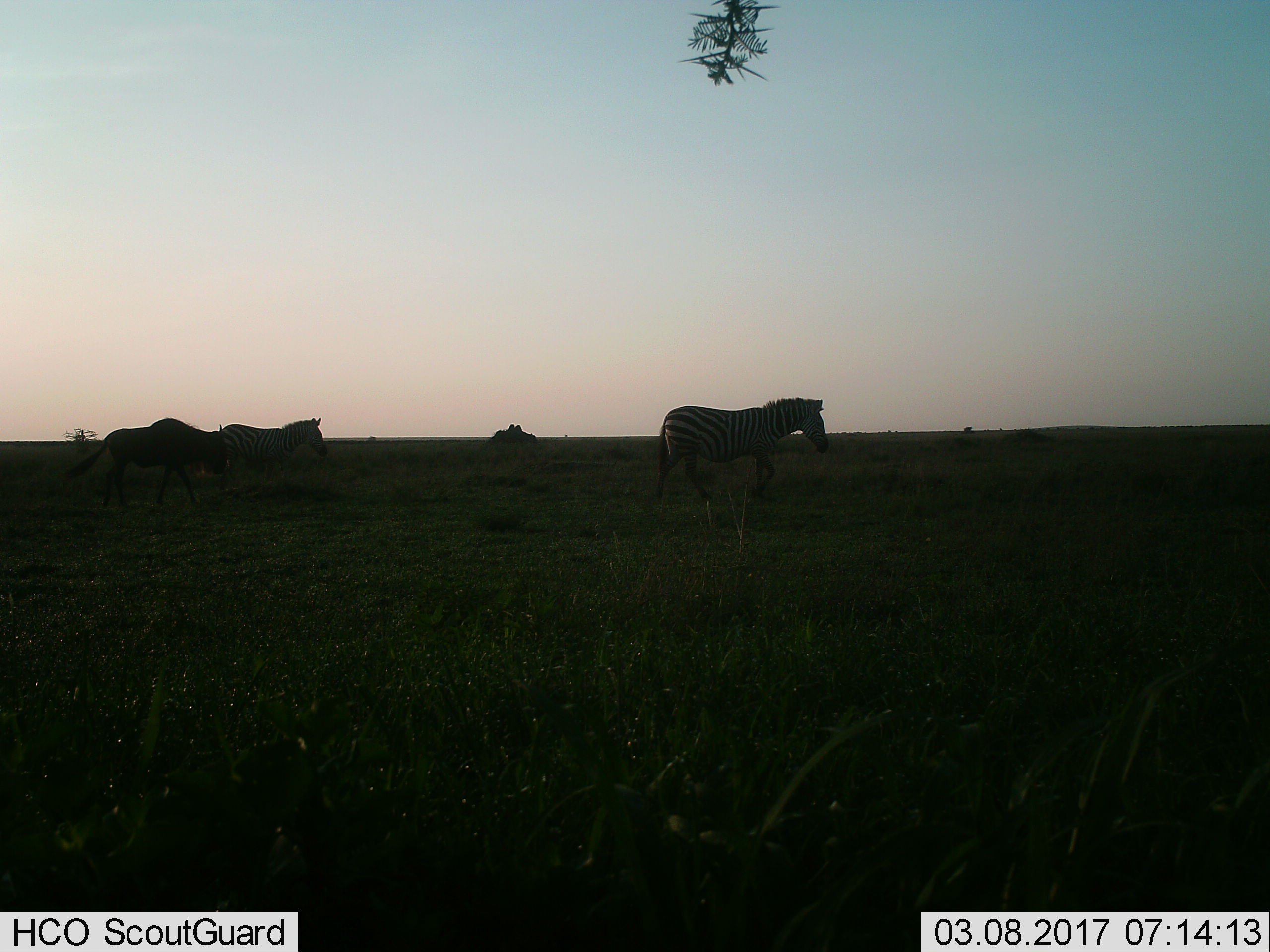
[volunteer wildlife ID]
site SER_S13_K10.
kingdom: Animalia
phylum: Chordata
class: Mammalia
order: Perissodactyla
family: Equidae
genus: Equus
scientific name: Equus quagga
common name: plains zebra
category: zebraplains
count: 2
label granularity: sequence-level